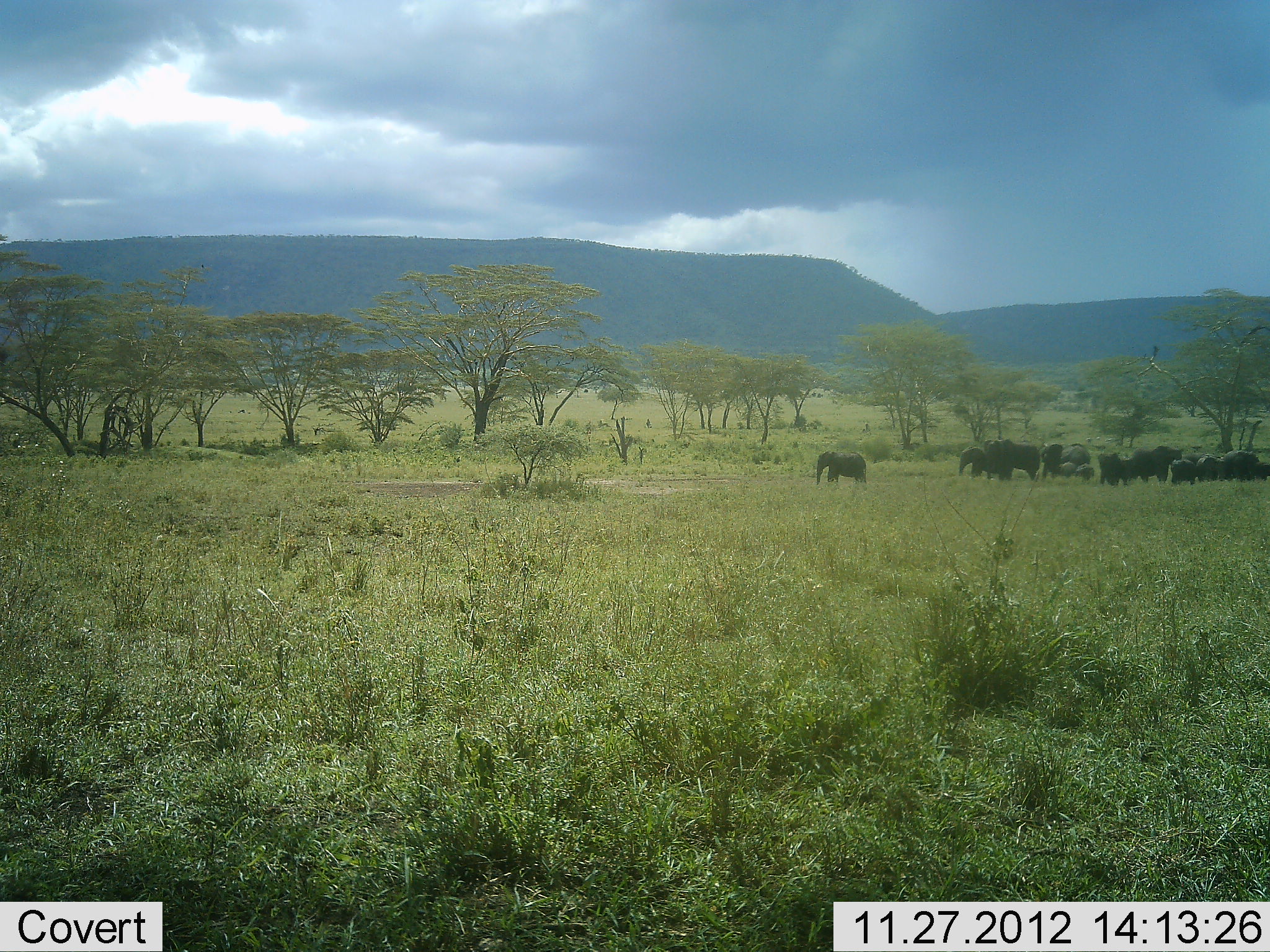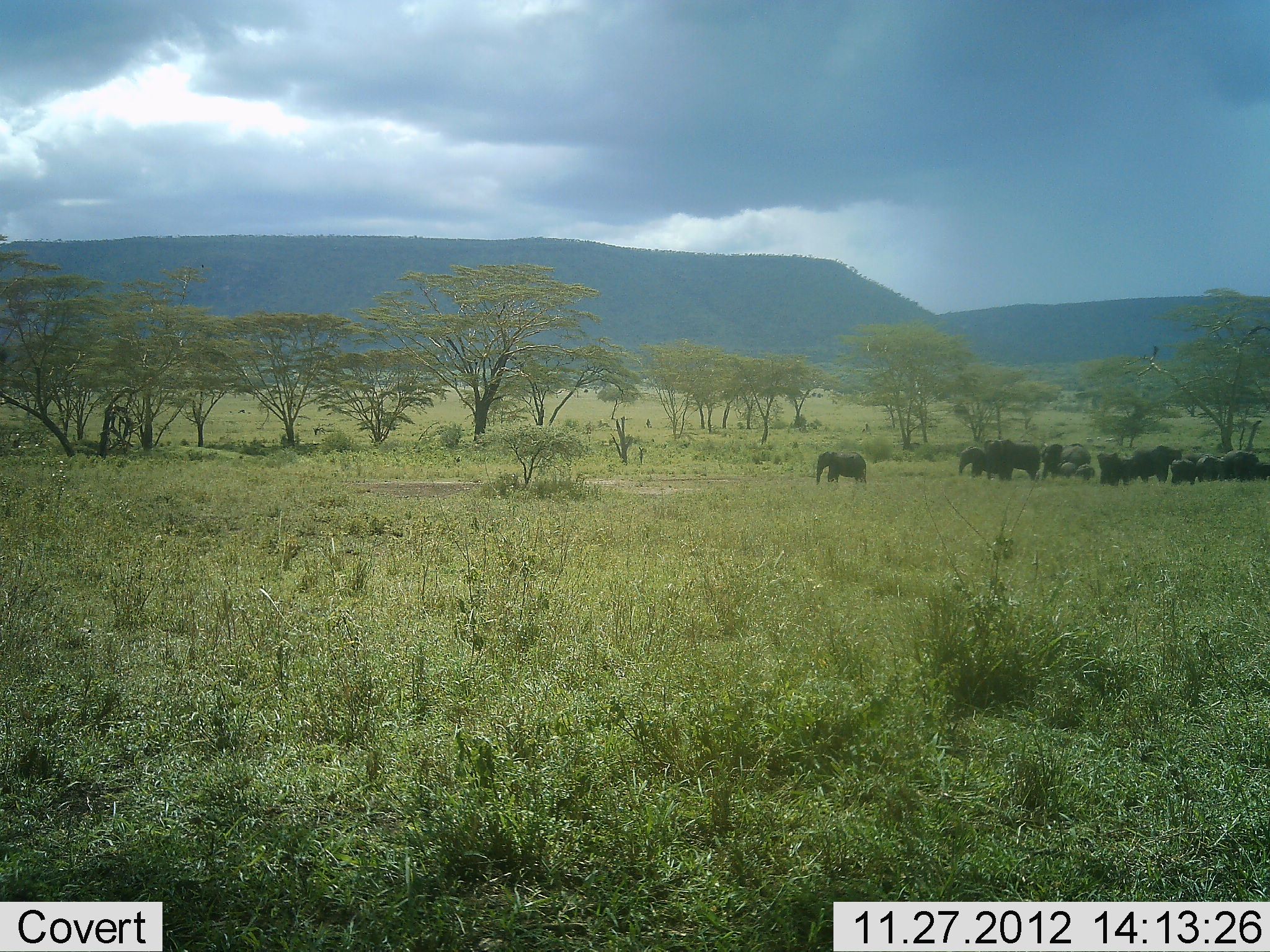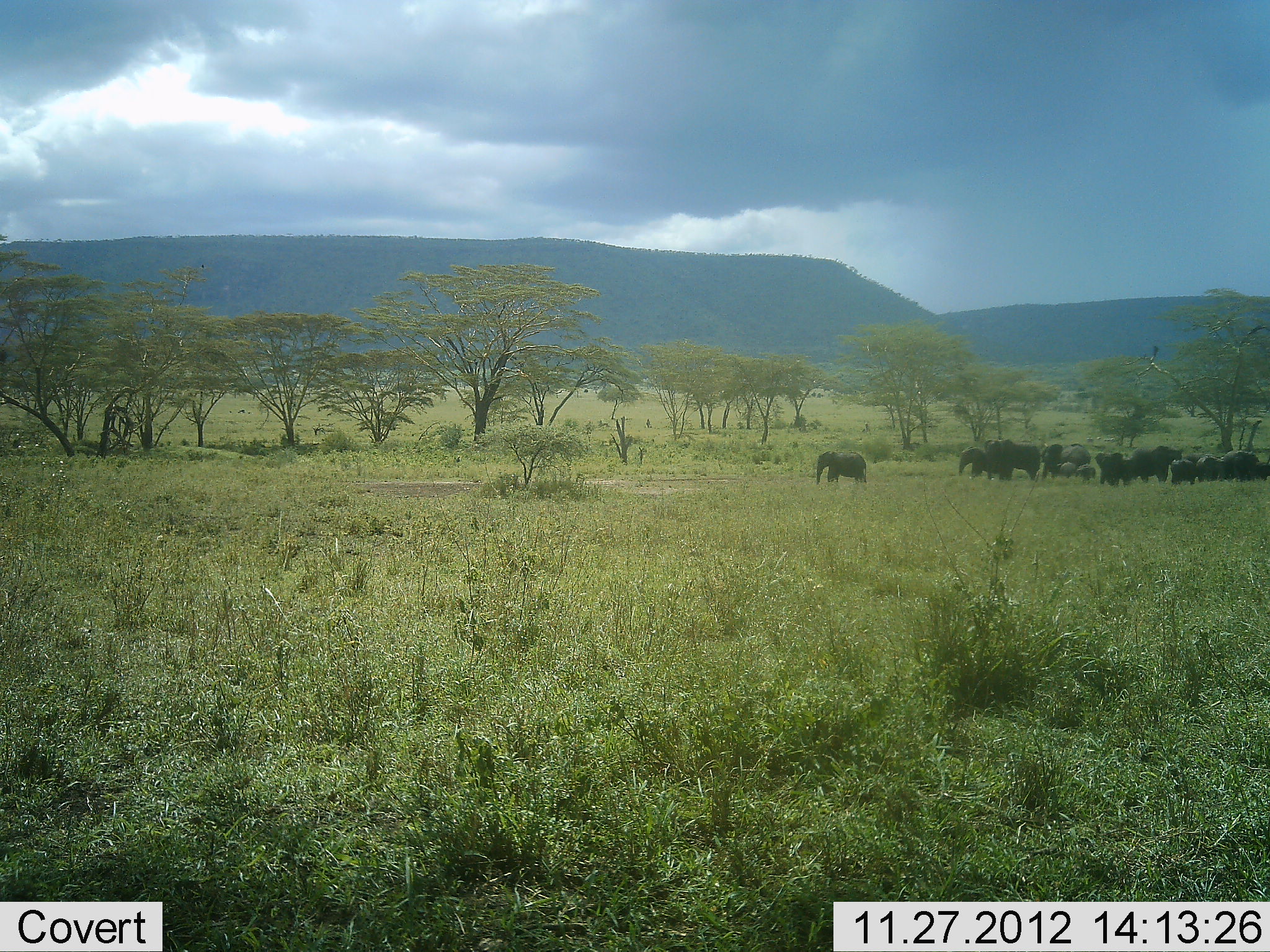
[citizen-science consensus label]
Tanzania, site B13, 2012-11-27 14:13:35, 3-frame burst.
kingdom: Animalia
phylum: Chordata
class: Mammalia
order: Proboscidea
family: Elephantidae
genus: Loxodonta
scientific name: Loxodonta africana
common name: african bush elephant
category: elephant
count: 11-50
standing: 100%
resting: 0%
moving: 10%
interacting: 10%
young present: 40%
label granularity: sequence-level